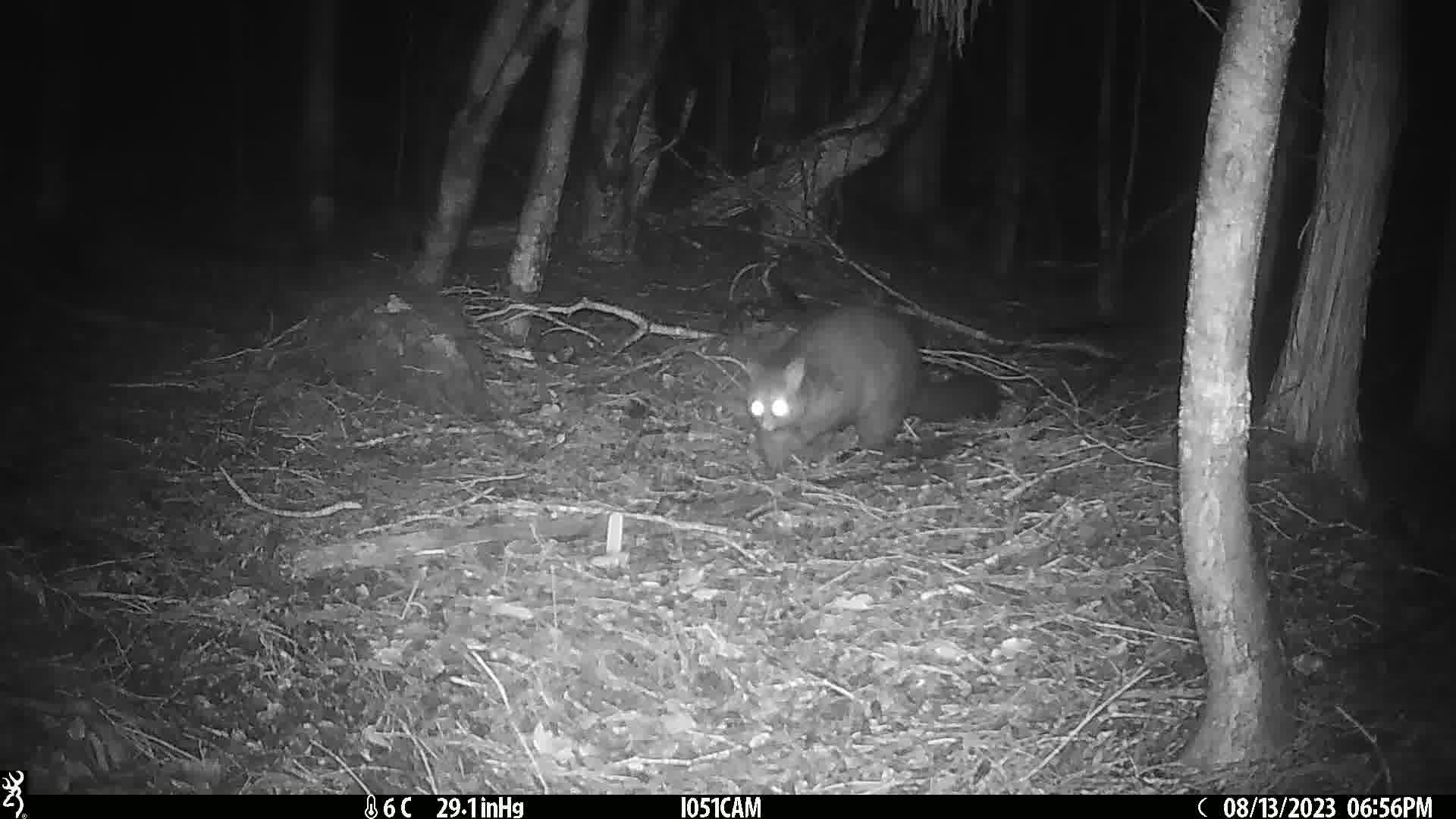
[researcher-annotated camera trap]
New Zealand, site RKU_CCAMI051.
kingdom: Animalia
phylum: Chordata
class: Mammalia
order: Diprotodontia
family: Phalangeridae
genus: Trichosurus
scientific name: Trichosurus vulpecula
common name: common brushtail possum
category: possum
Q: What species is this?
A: Possum (common brushtail possum) (Trichosurus vulpecula).